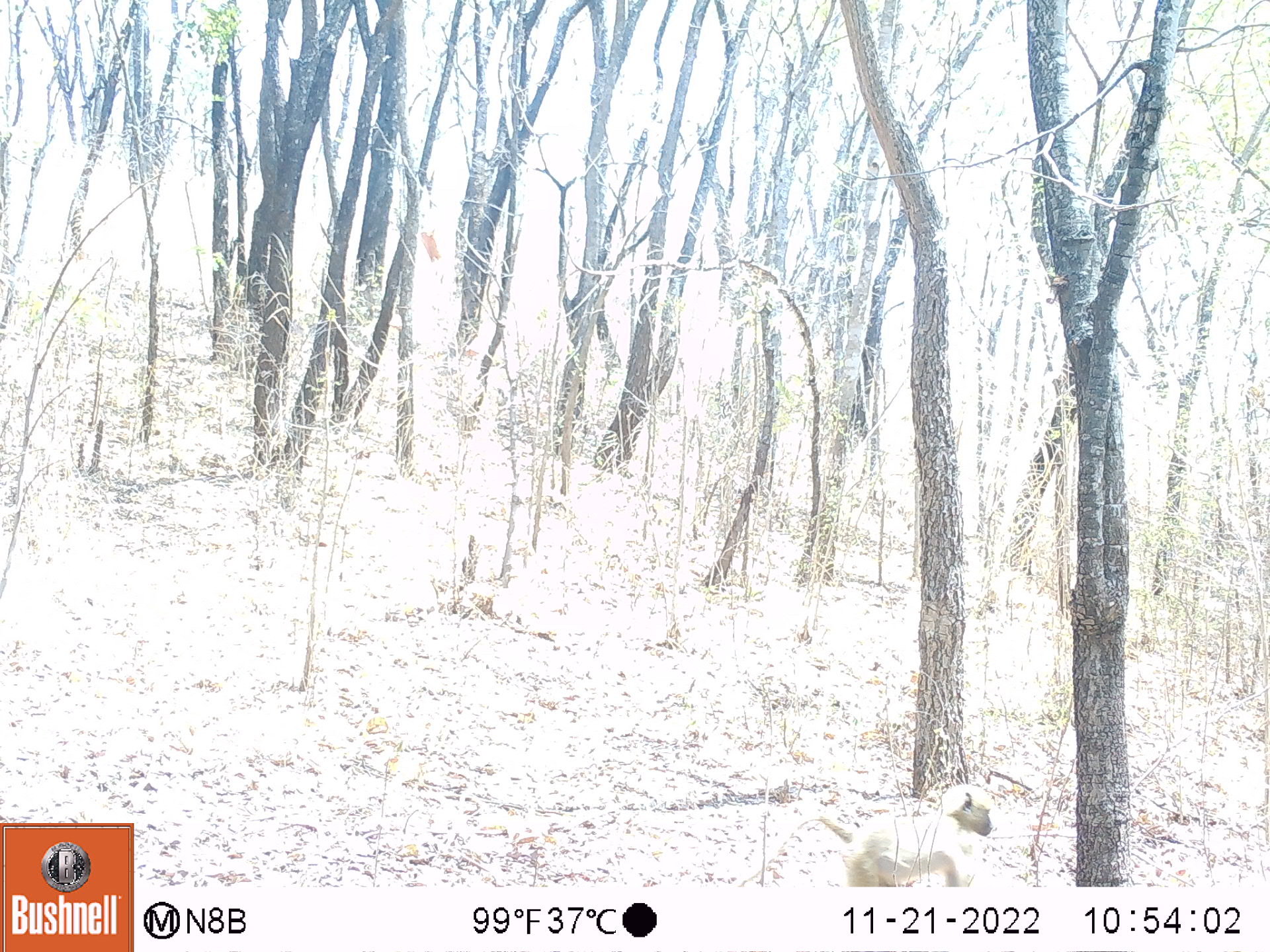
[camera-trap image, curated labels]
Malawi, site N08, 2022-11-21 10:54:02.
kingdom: Animalia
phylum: Chordata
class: Mammalia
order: Primates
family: Cercopithecidae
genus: Papio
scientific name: Papio cynocephalus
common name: yellow baboon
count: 1